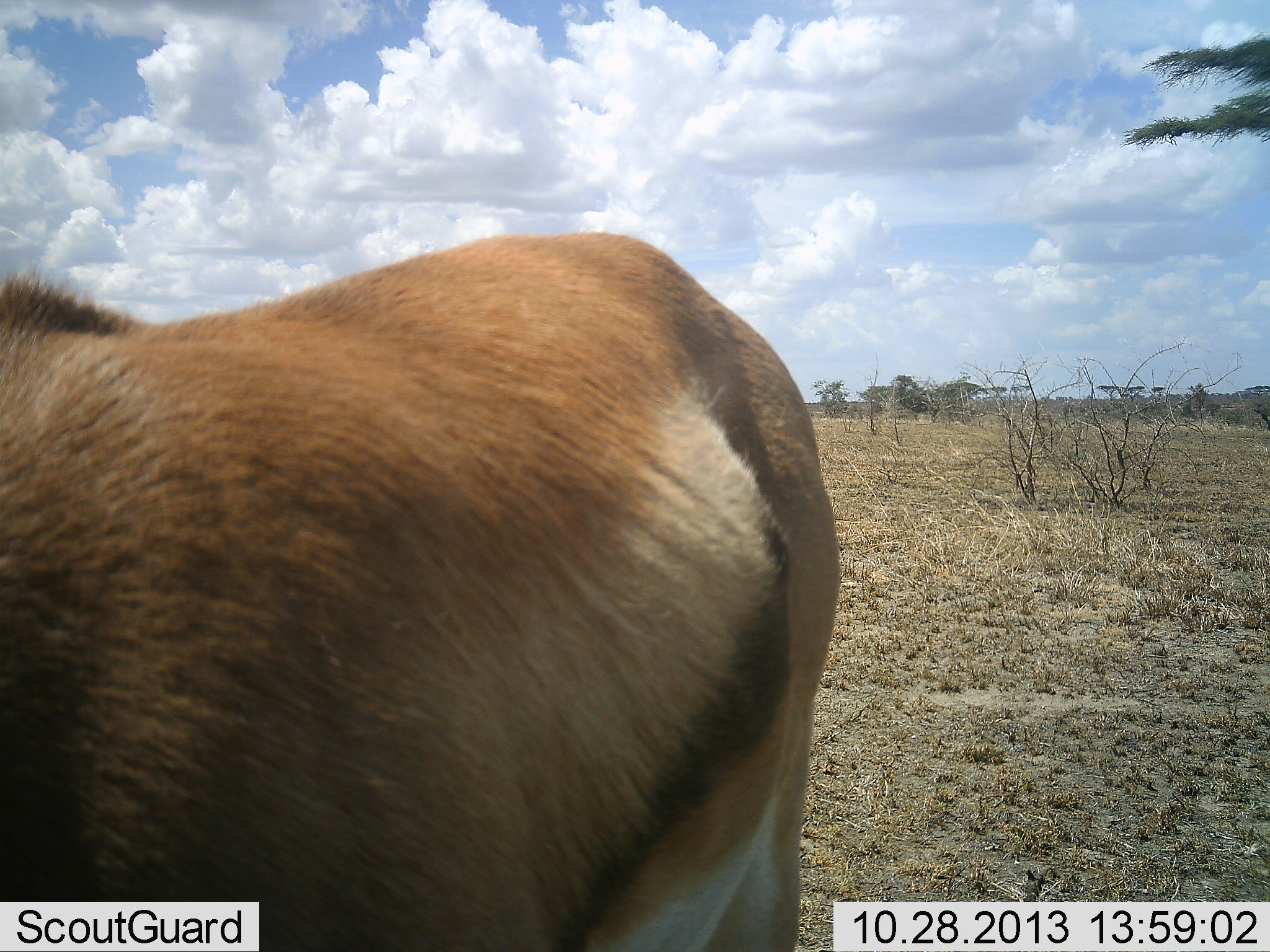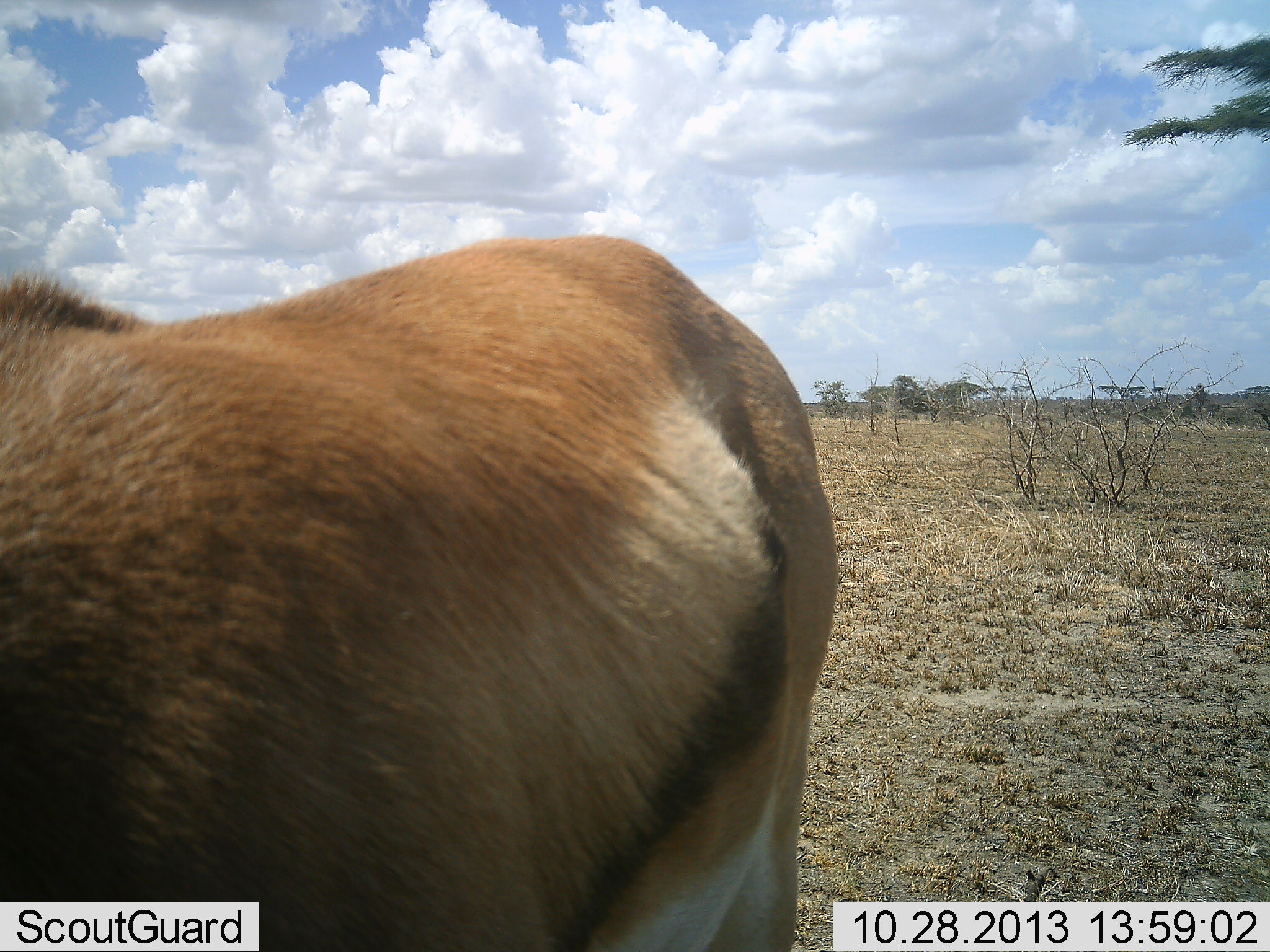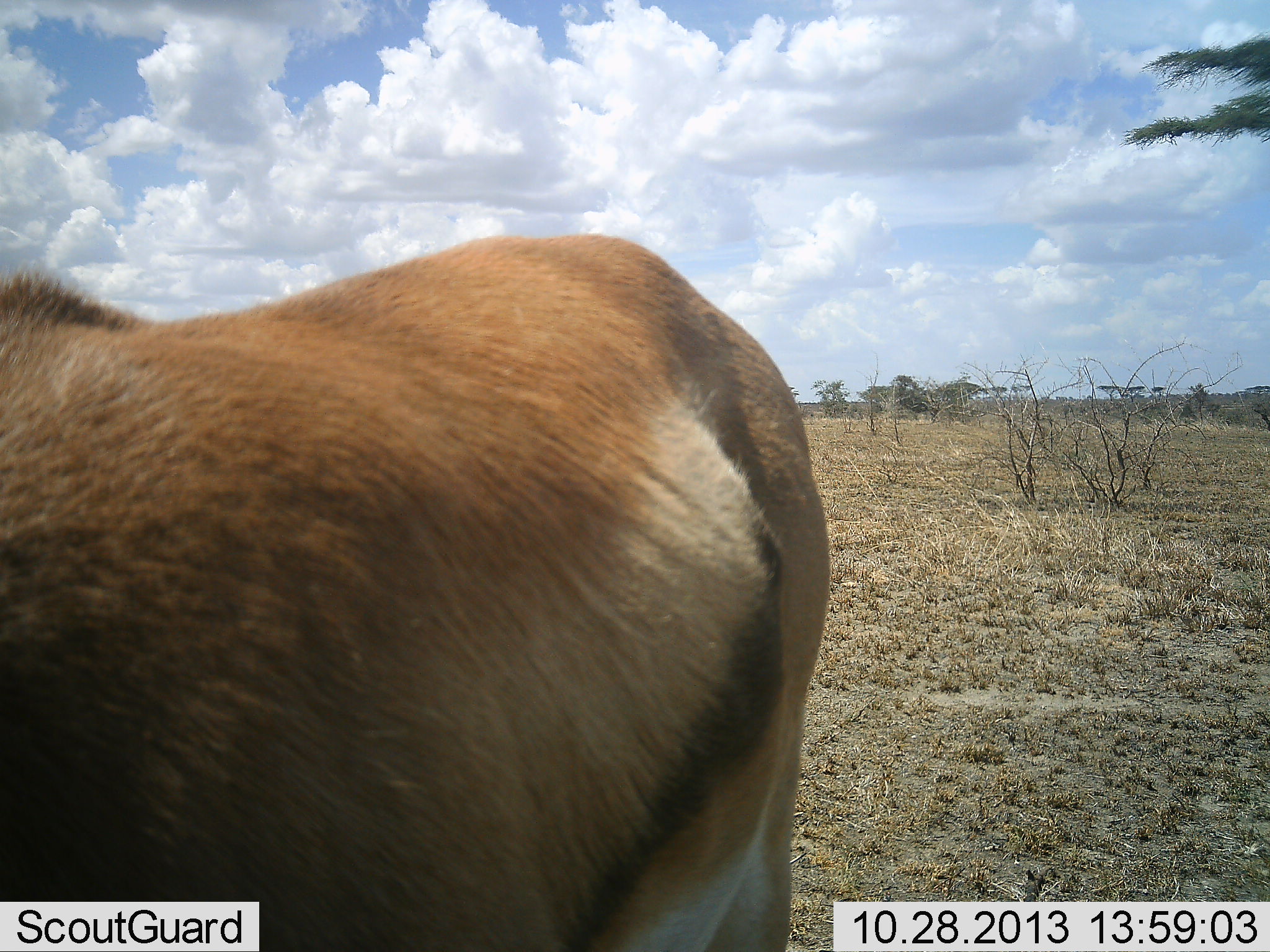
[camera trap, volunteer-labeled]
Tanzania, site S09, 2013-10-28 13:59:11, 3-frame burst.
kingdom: Animalia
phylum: Chordata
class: Mammalia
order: Artiodactyla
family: Bovidae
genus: Eudorcas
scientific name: Eudorcas thomsonii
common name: thomson's gazelle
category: gazellethomsons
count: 1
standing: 93%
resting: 7%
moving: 7%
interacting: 0%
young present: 0%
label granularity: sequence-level